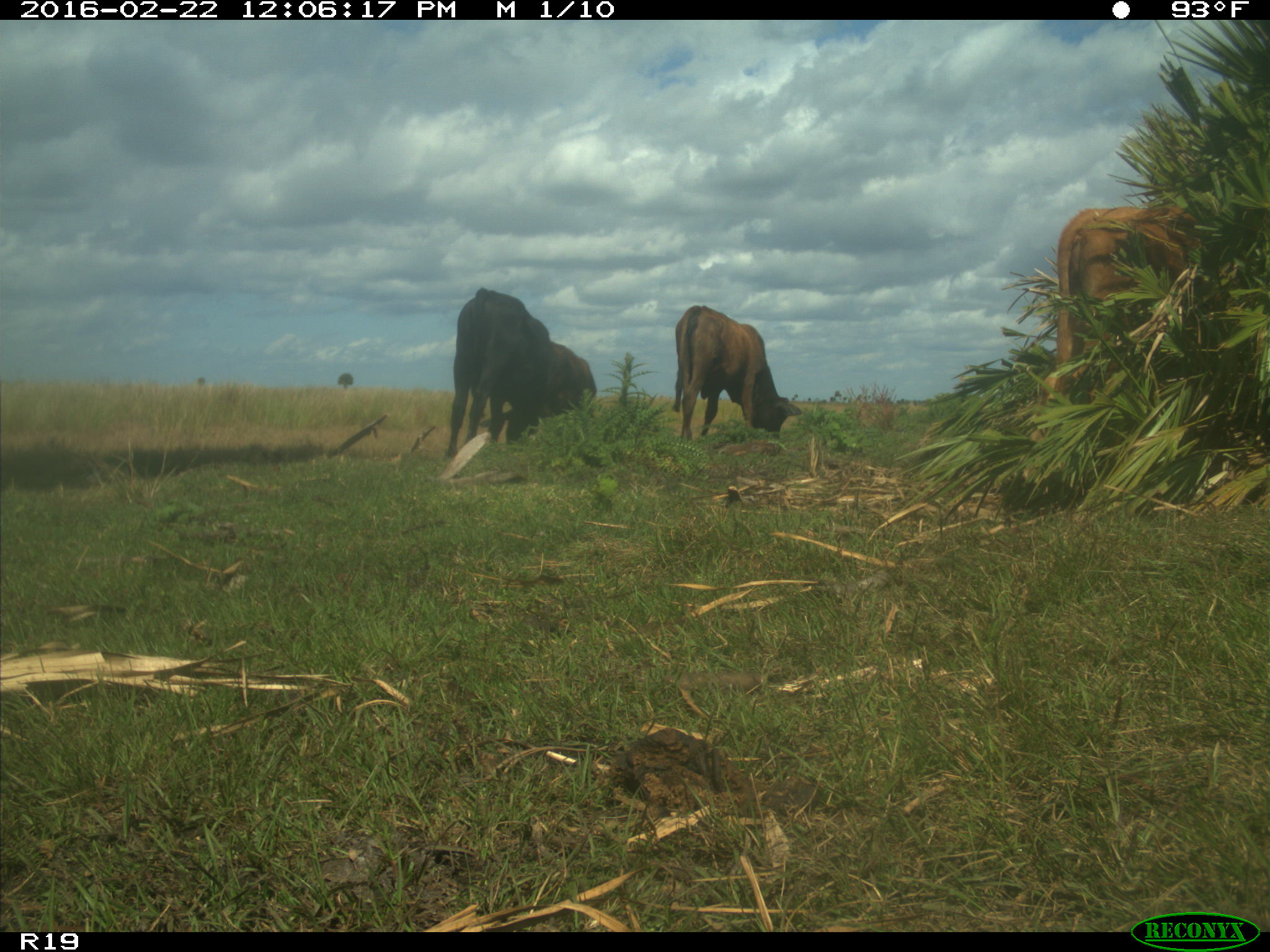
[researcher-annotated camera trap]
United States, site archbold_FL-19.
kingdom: Animalia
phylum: Chordata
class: Mammalia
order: Artiodactyla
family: Bovidae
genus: Bos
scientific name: Bos taurus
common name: domestic cow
Bos taurus (domestic cow).